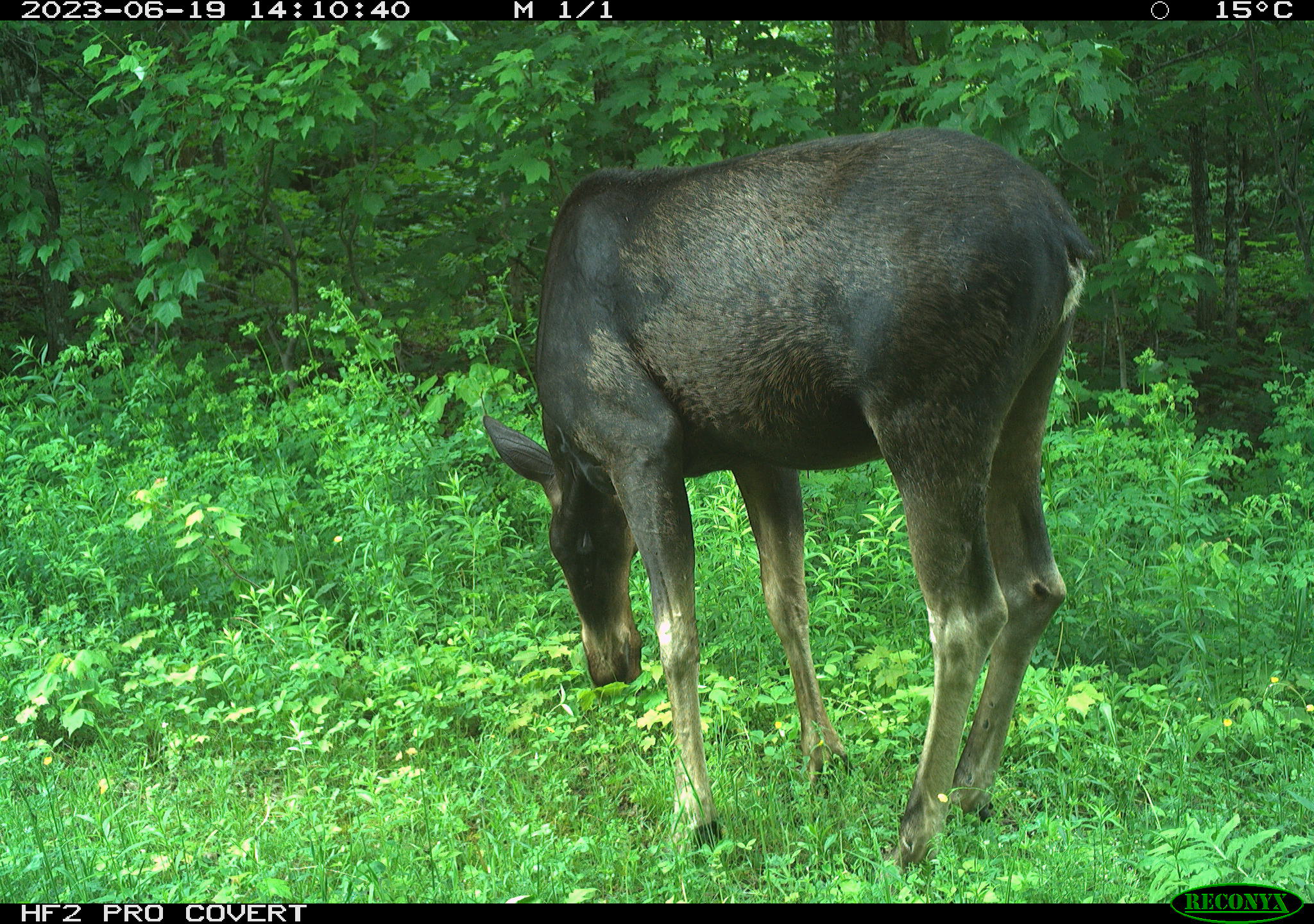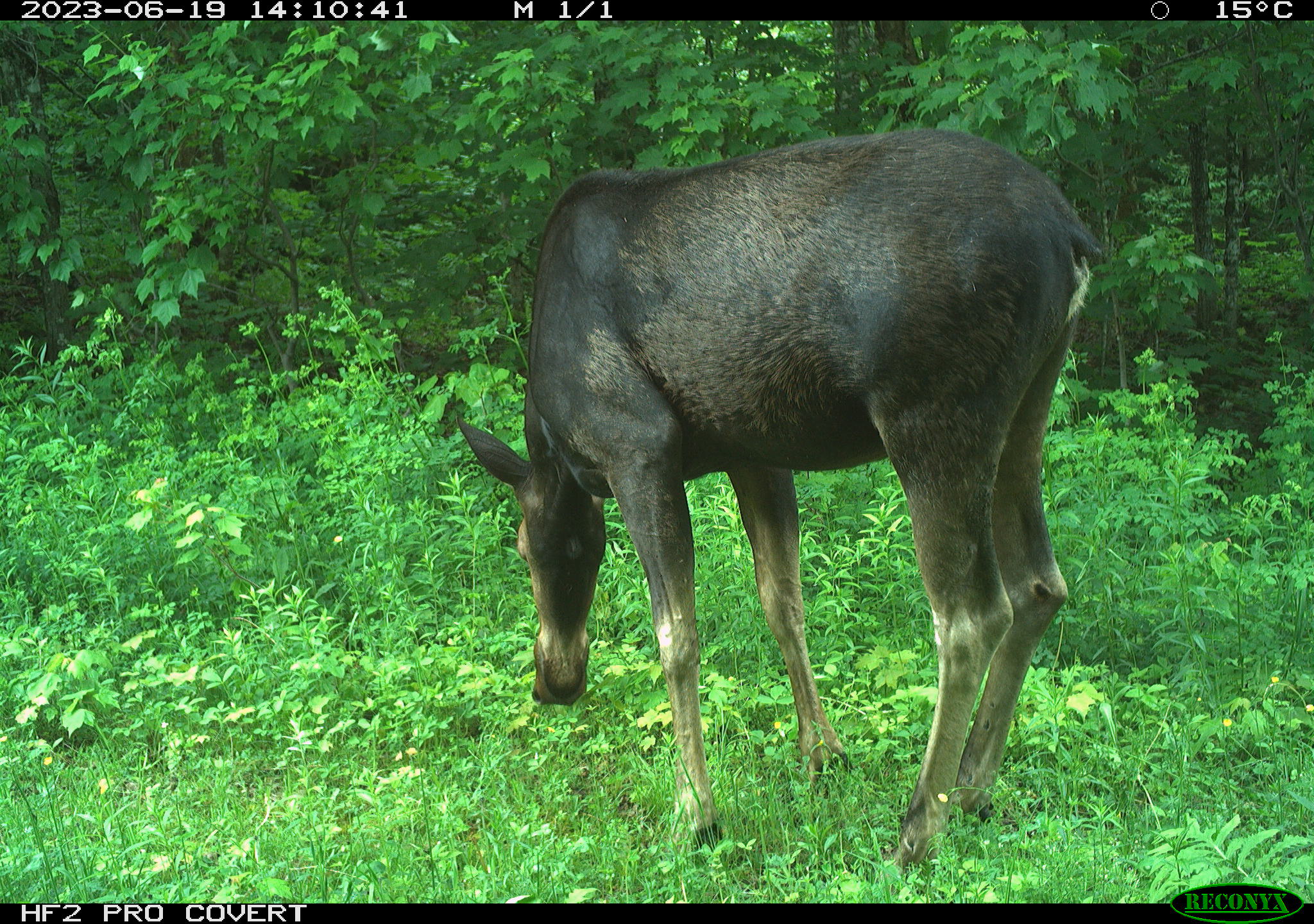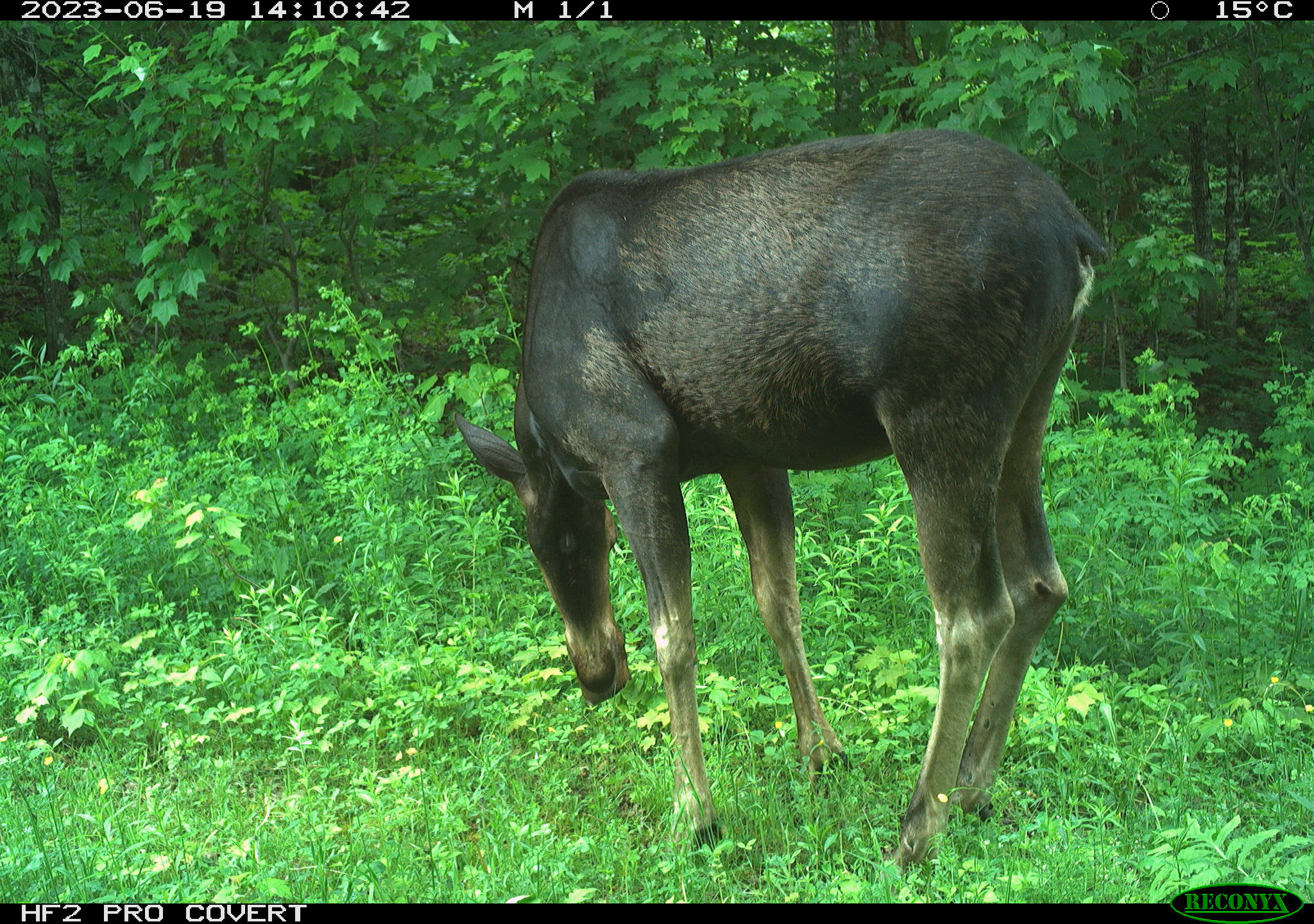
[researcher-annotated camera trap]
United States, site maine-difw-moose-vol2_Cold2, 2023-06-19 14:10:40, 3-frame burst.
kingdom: Animalia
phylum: Chordata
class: Mammalia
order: Artiodactyla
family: Cervidae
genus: Alces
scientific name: Alces alces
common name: moose